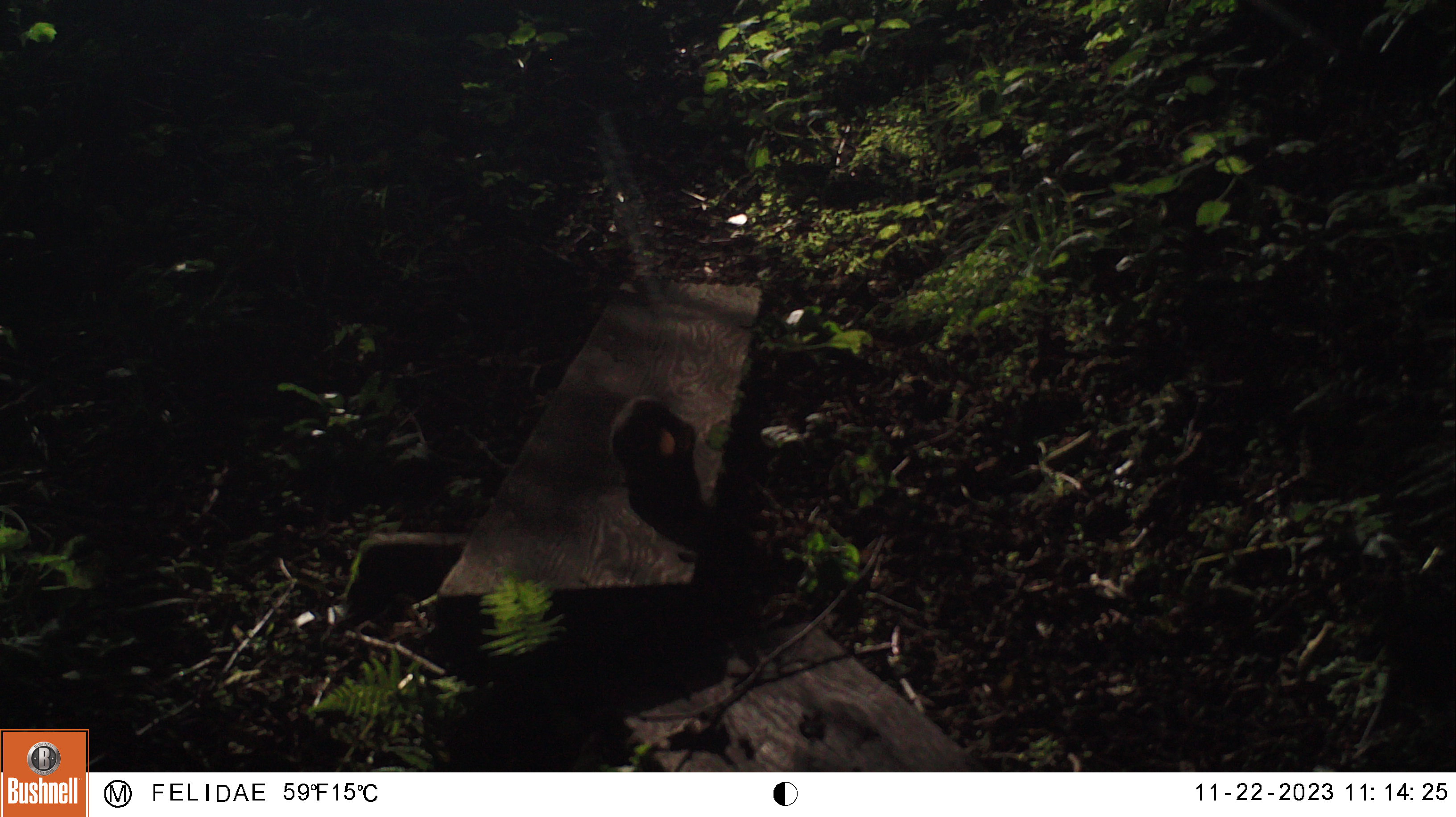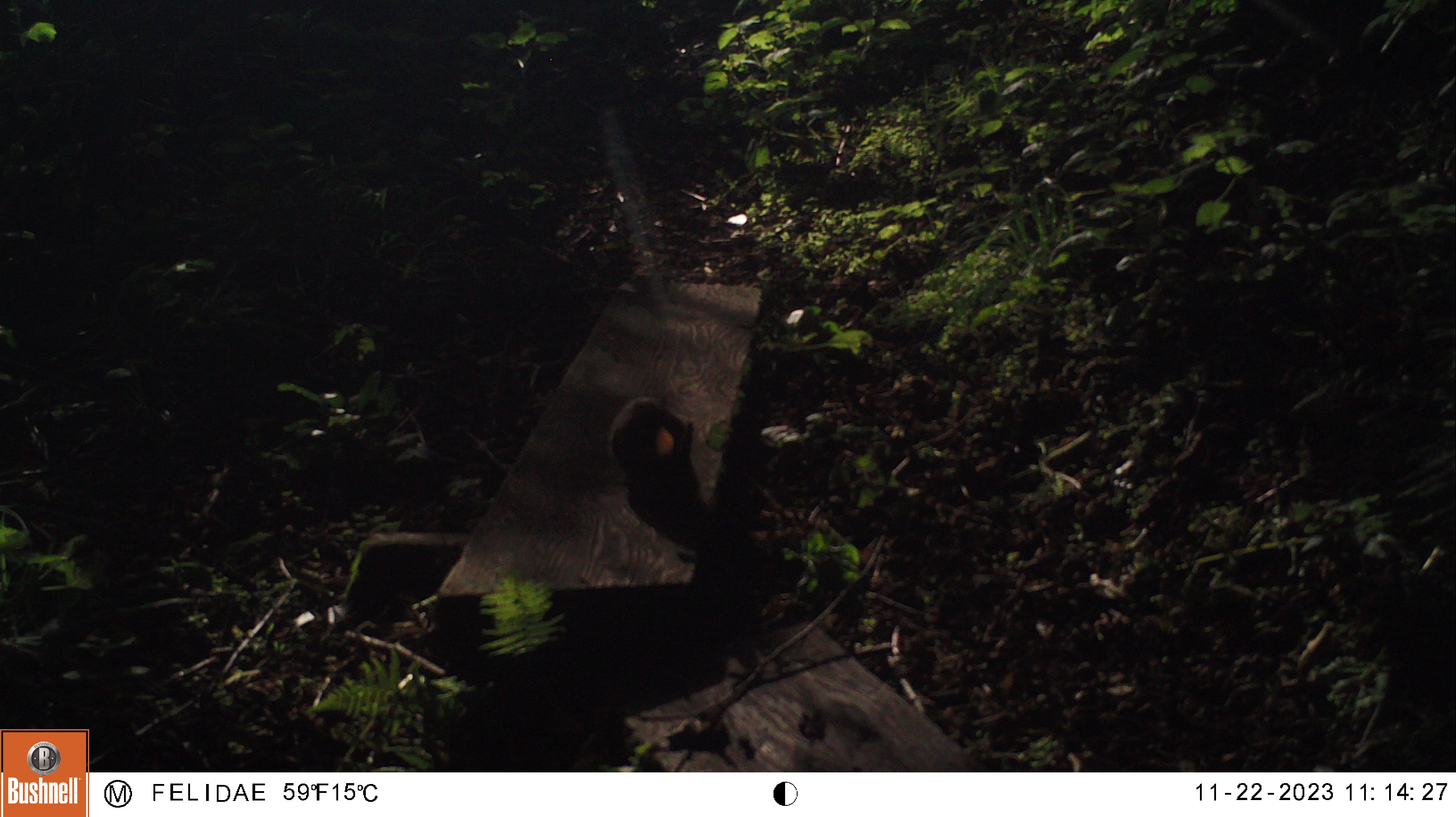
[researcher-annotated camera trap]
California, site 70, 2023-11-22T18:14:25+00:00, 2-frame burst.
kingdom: Animalia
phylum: Chordata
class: Mammalia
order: Lagomorpha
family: Leporidae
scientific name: Leporidae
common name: rabbit